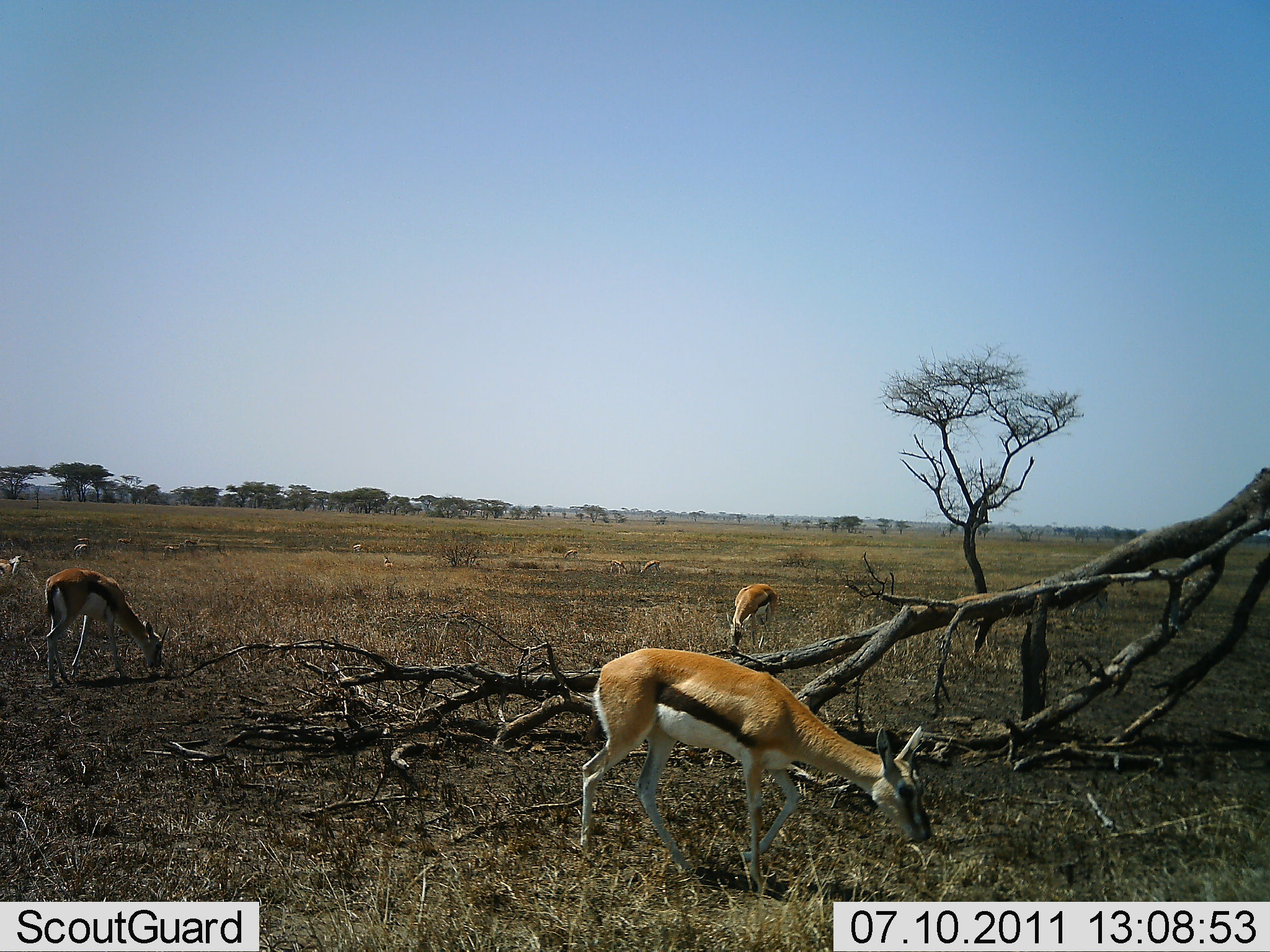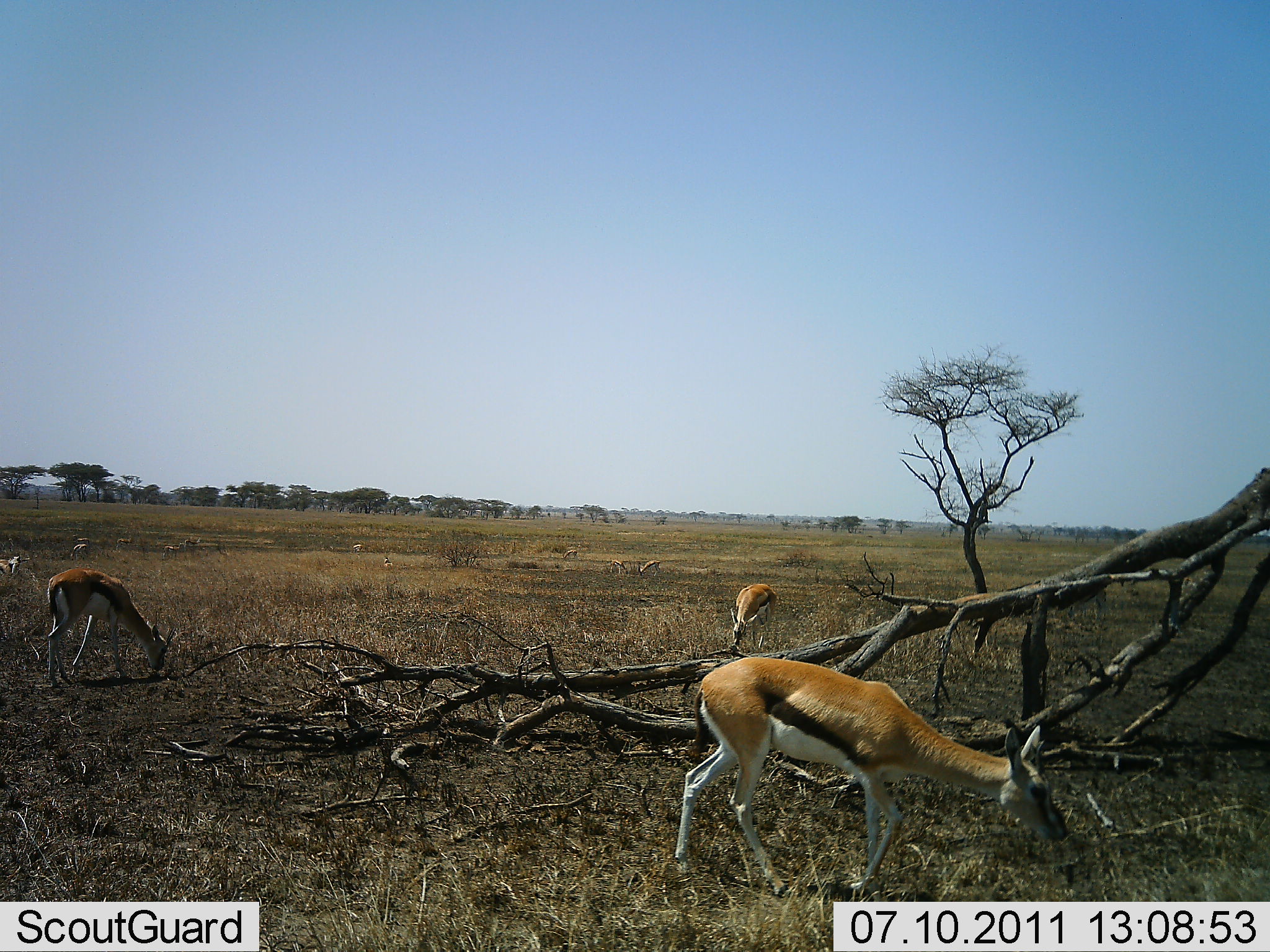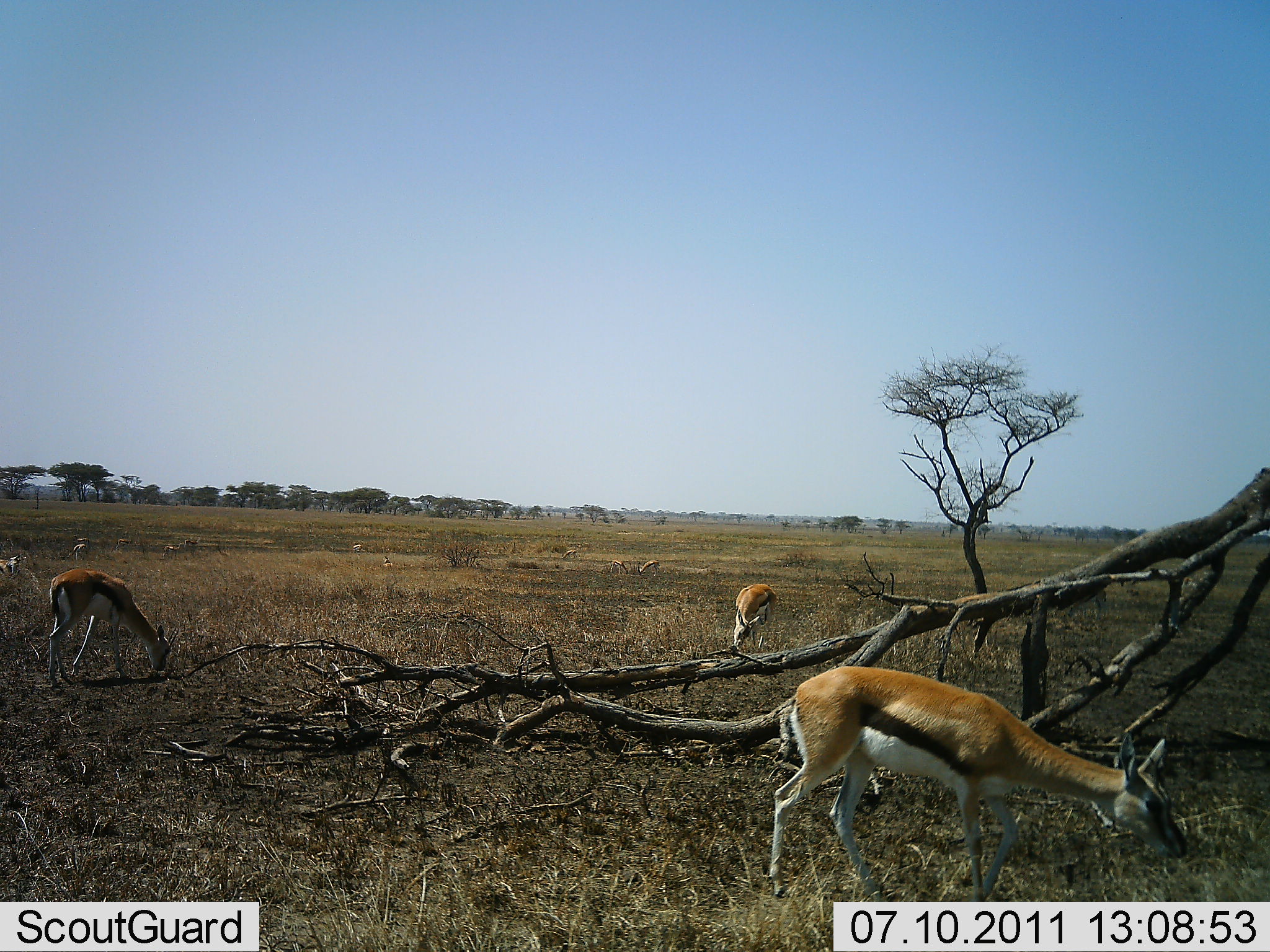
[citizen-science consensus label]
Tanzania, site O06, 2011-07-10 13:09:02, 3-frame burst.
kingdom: Animalia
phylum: Chordata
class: Mammalia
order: Artiodactyla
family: Bovidae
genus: Eudorcas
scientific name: Eudorcas thomsonii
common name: thomson's gazelle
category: gazellethomsons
Gazellethomsons (thomson's gazelle) (Eudorcas thomsonii), count 7. Behavior (volunteer vote fractions): standing 30%, resting 0%, moving 30%, interacting 0%. Young present (vote fraction): 0%. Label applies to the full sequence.